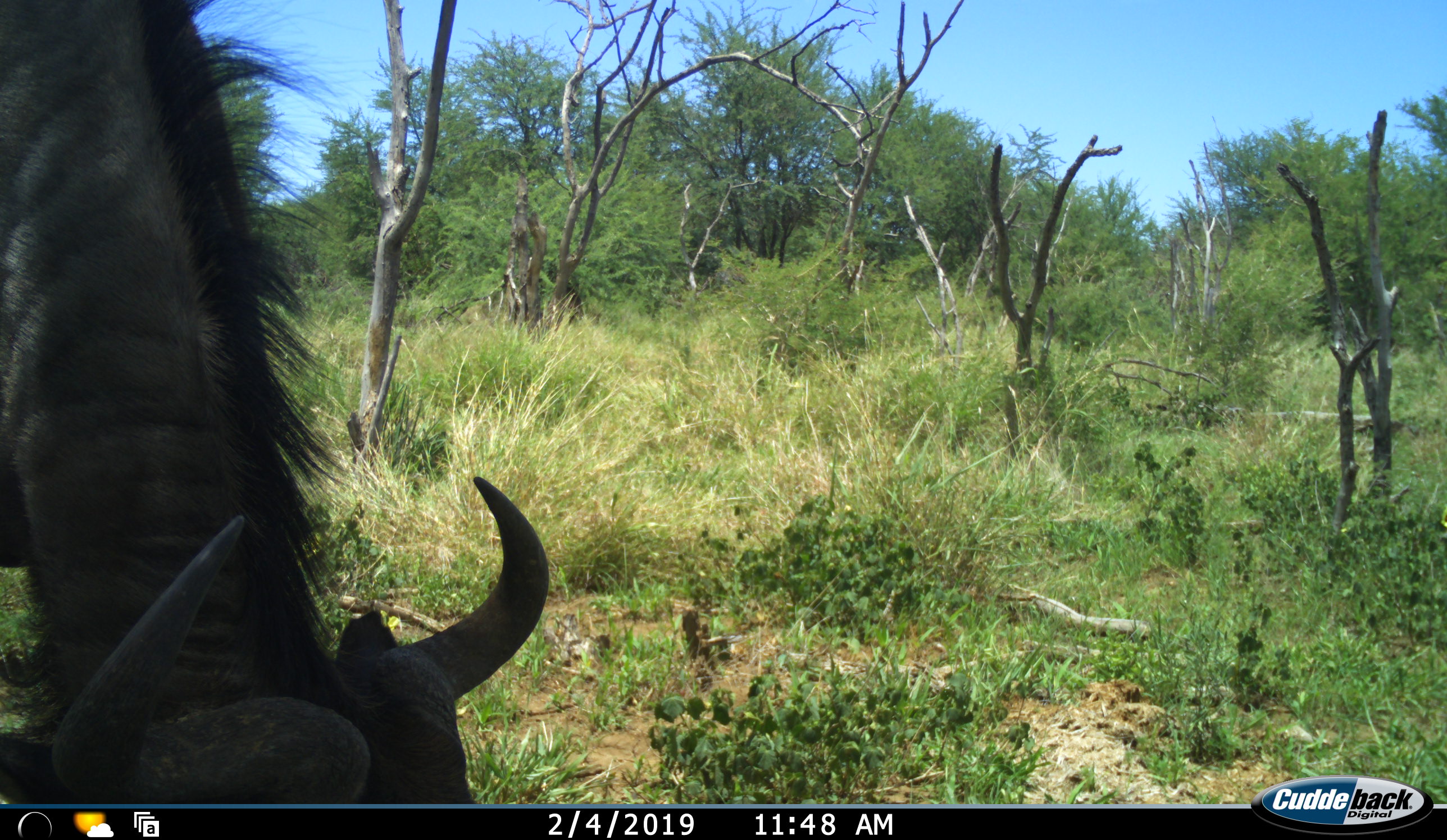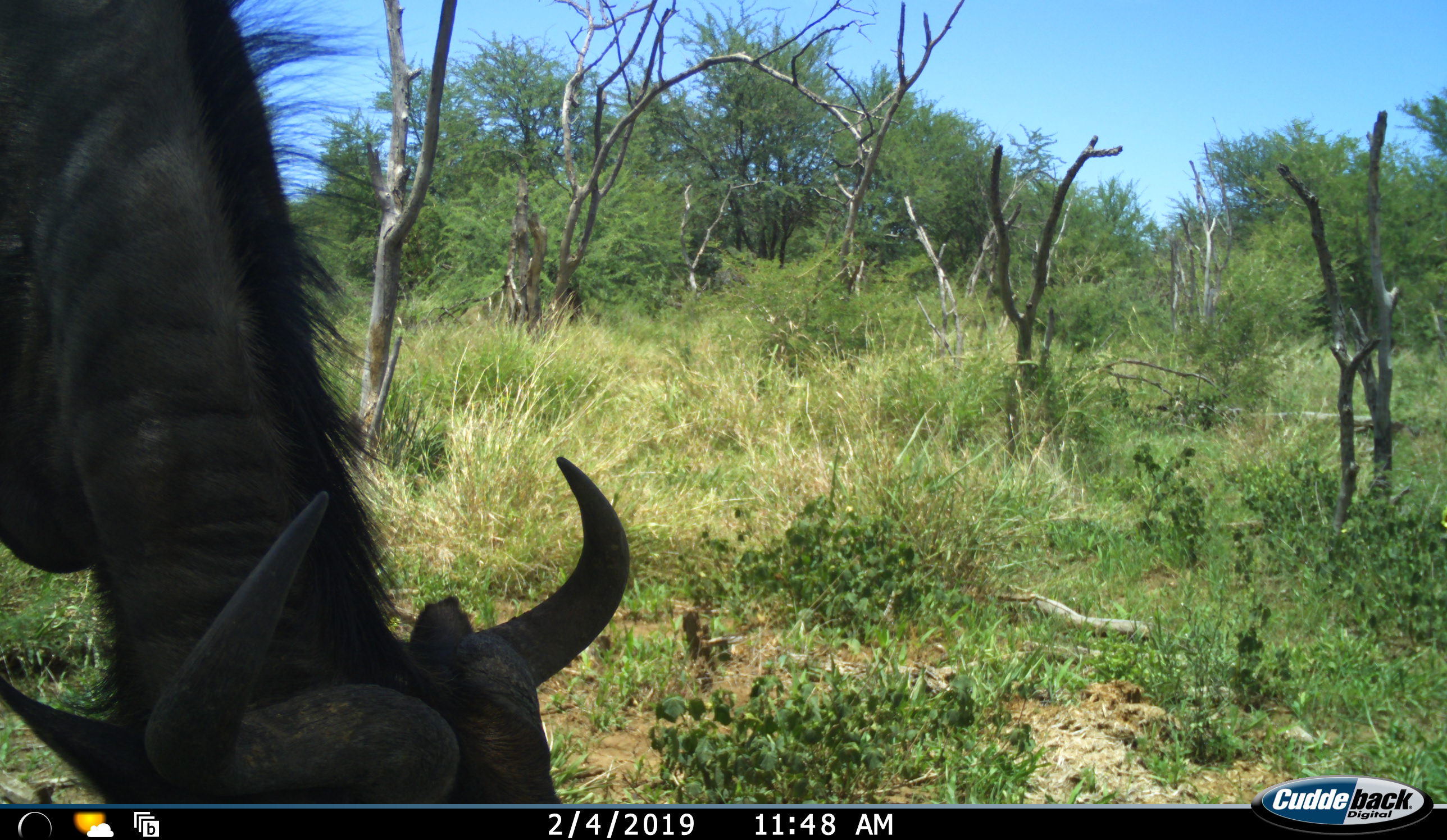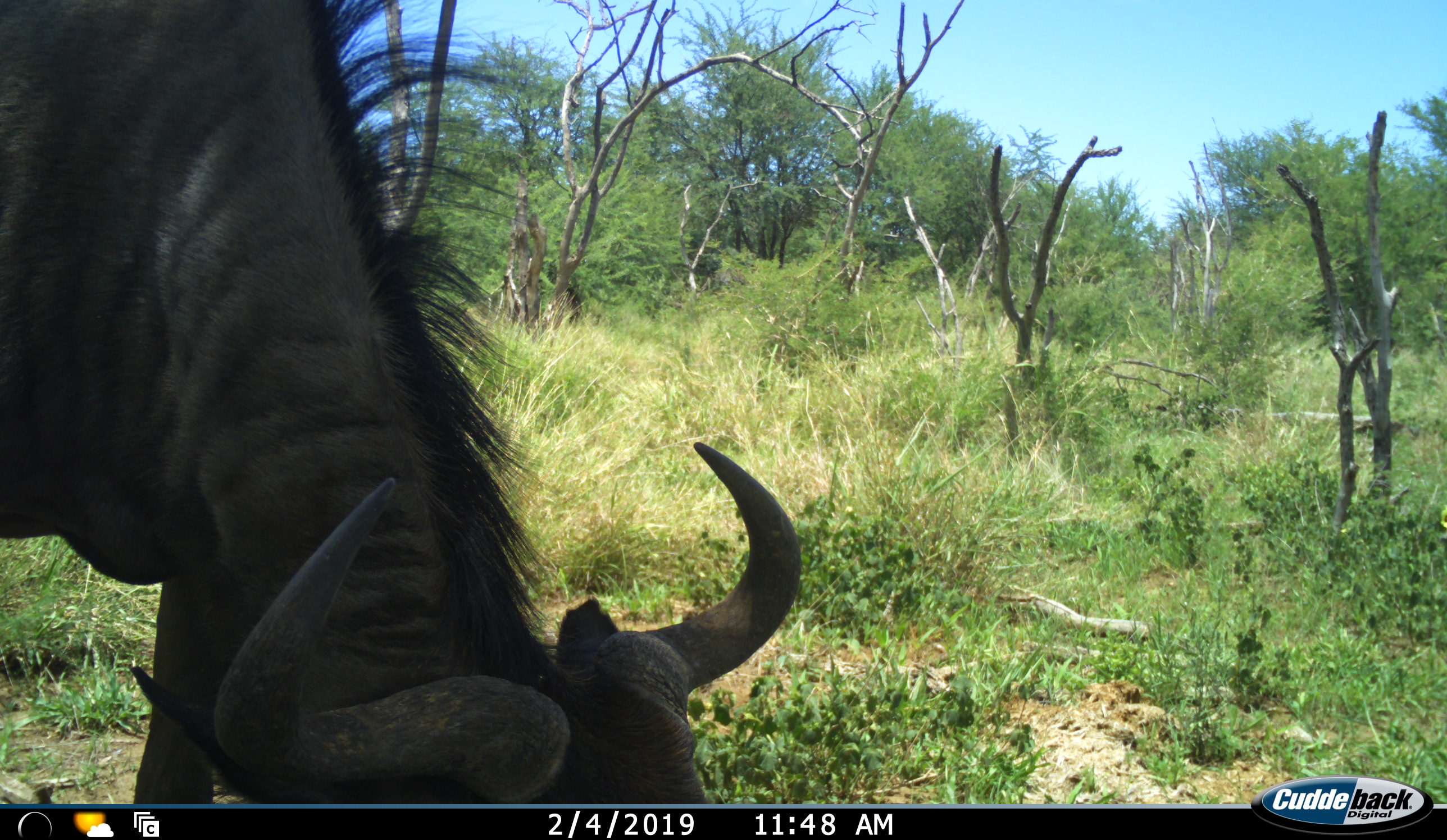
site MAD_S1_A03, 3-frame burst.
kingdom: Animalia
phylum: Chordata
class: Mammalia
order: Artiodactyla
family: Bovidae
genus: Connochaetes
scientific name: Connochaetes taurinus taurinus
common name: blue wildebeest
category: wildebeestblue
Wildebeestblue (blue wildebeest) (Connochaetes taurinus taurinus), count 1. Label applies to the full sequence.